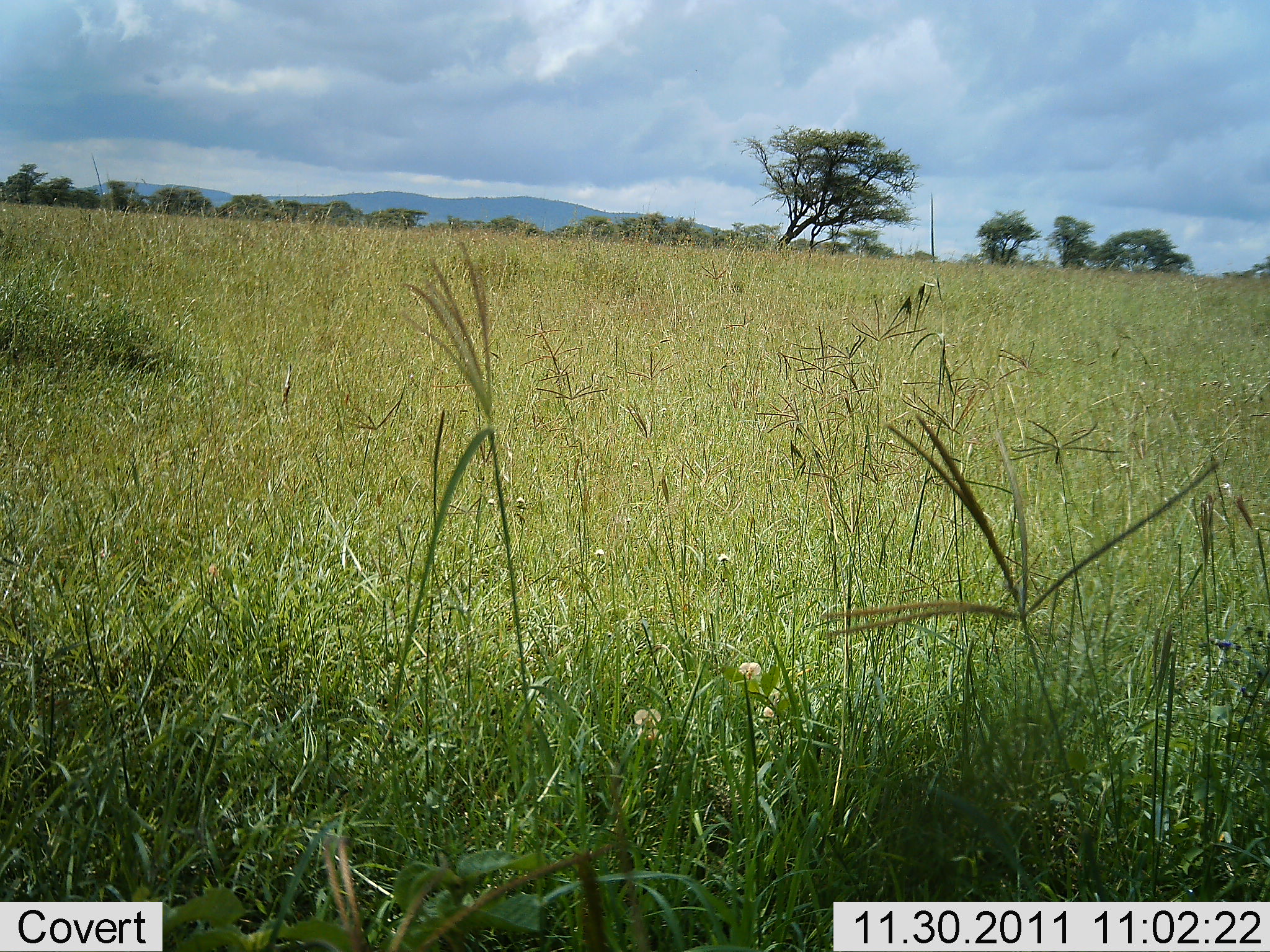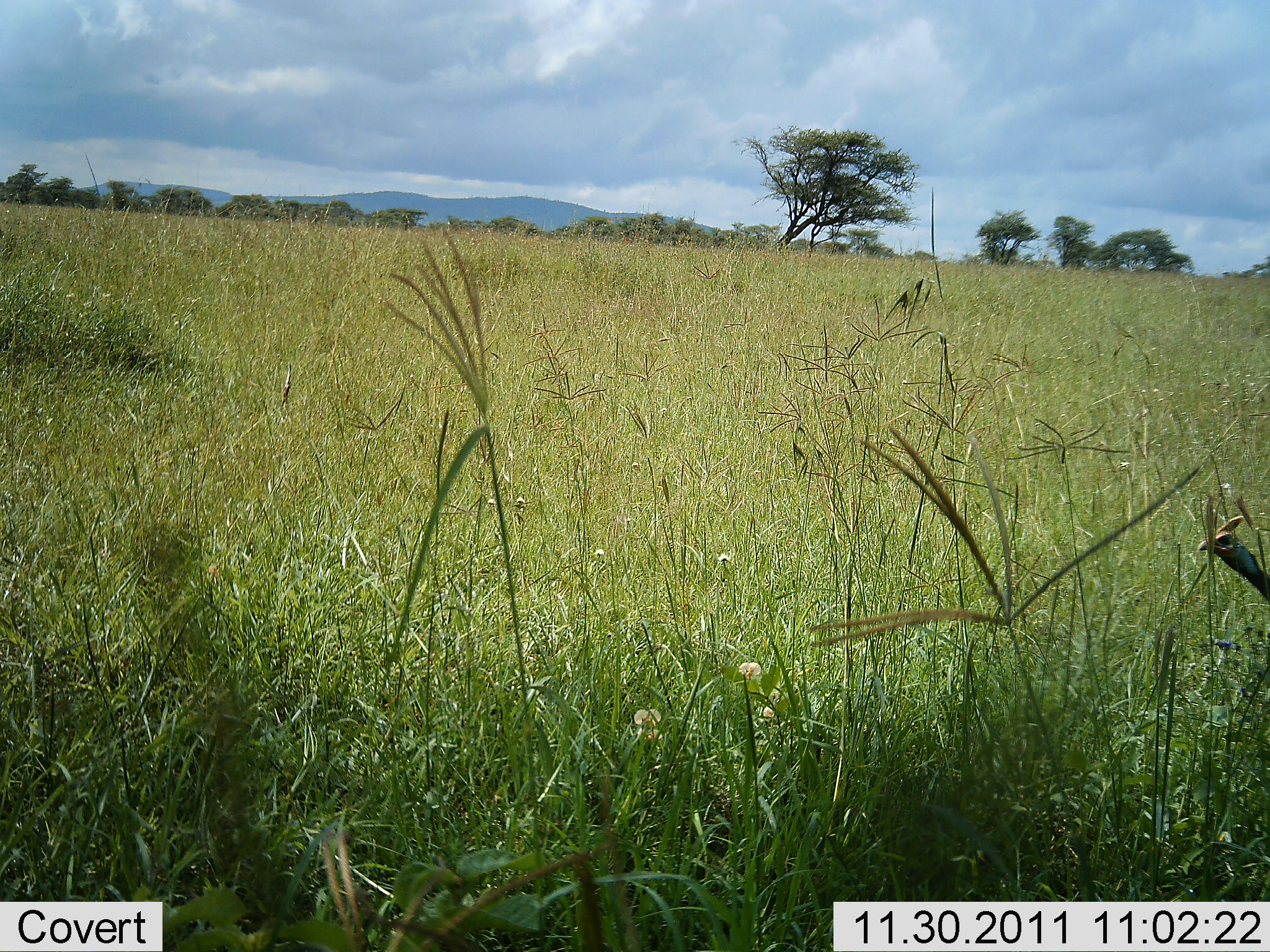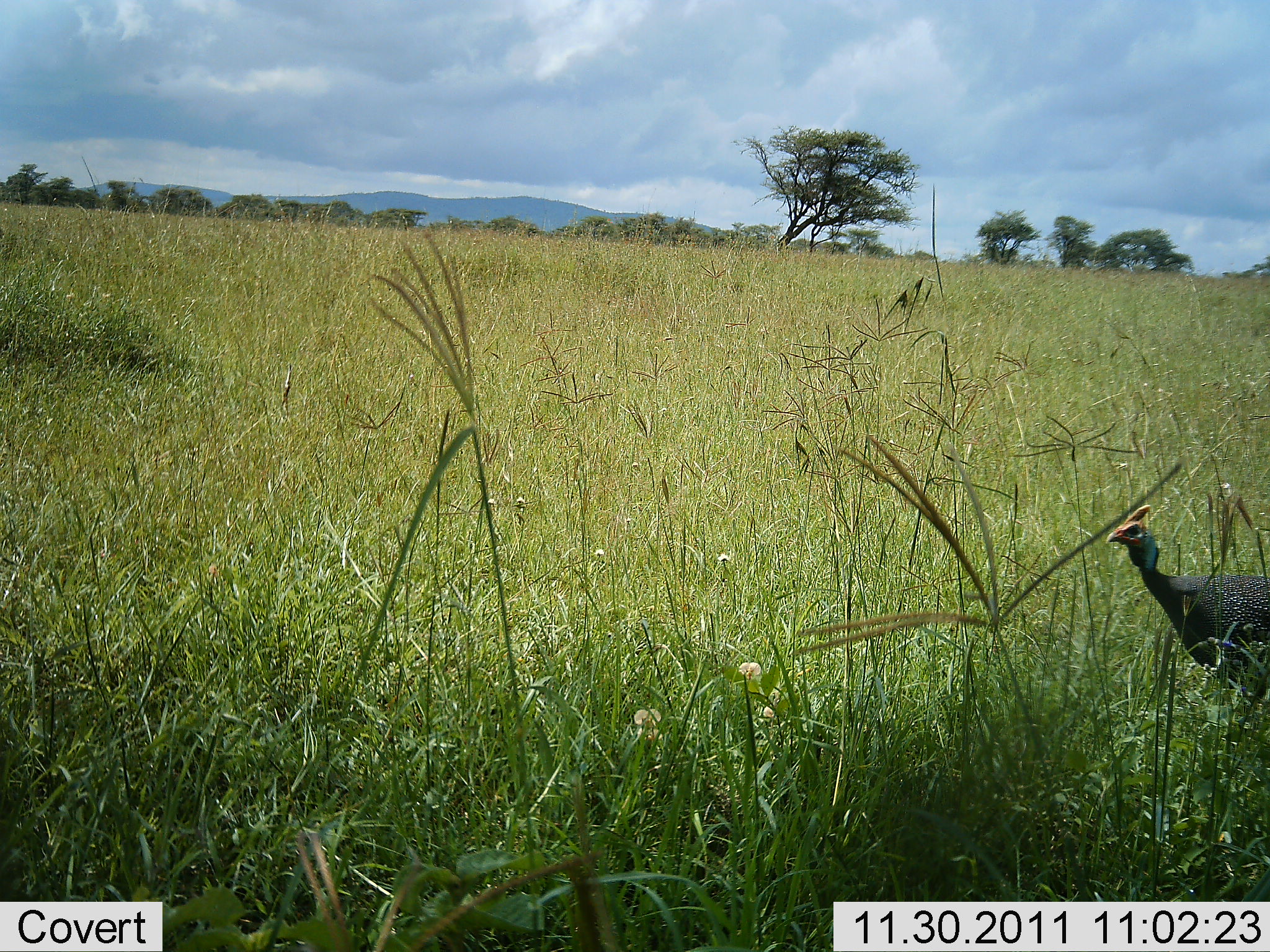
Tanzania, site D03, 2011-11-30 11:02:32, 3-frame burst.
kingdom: Animalia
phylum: Chordata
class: Aves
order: Galliformes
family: Numididae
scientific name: Numididae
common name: guinea fowl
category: guineafowl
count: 1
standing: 0%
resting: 0%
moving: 100%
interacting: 0%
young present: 0%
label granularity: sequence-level